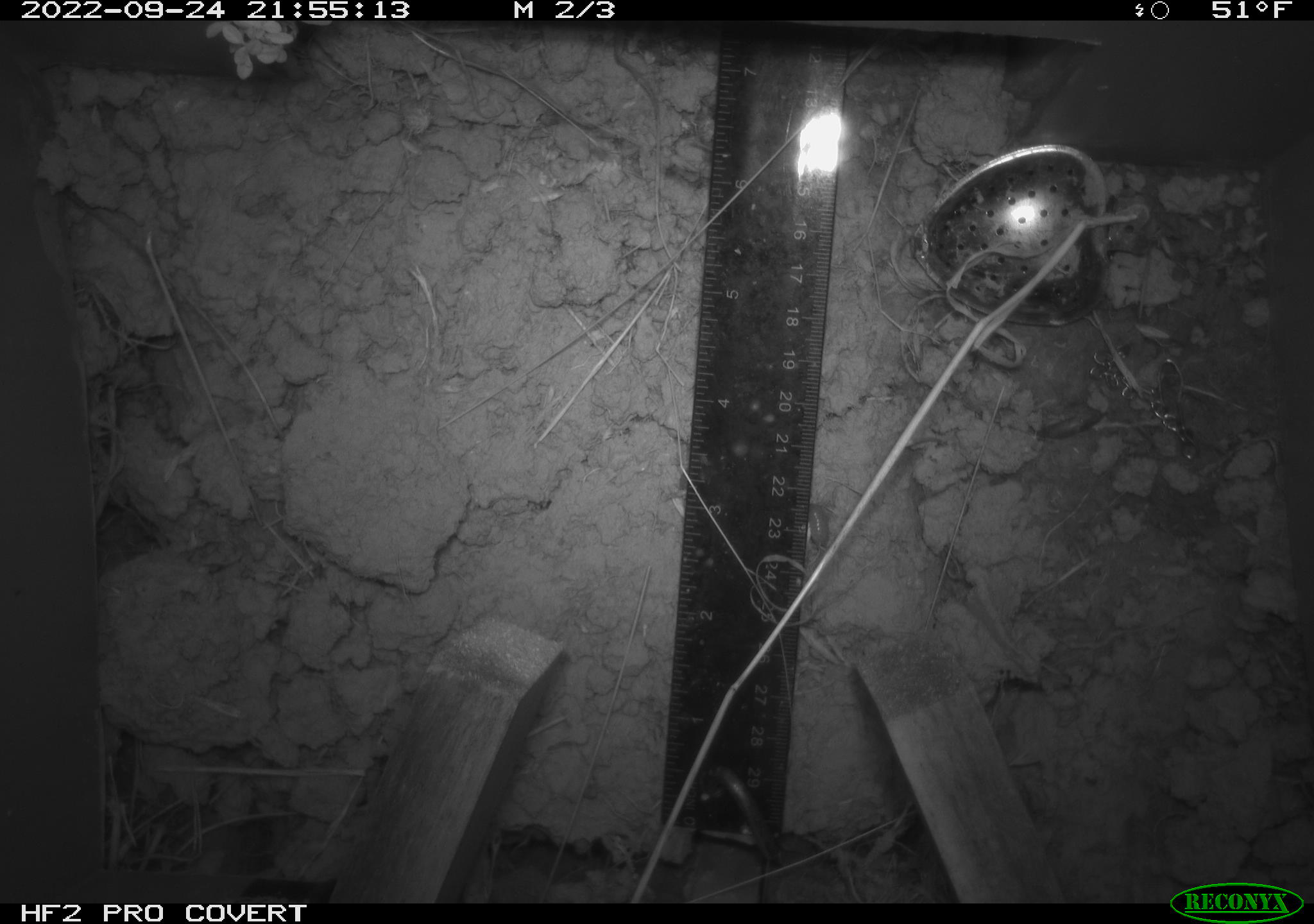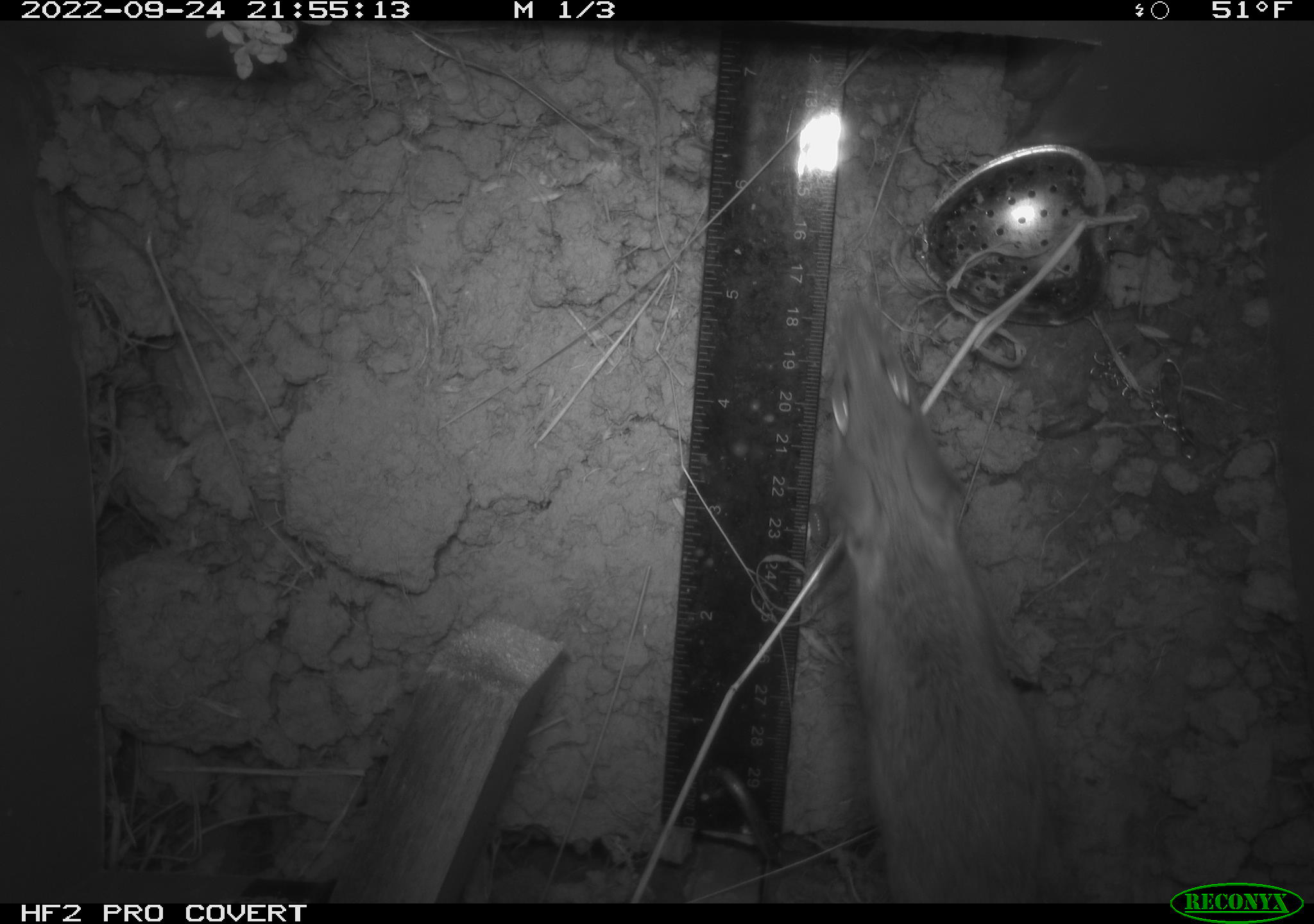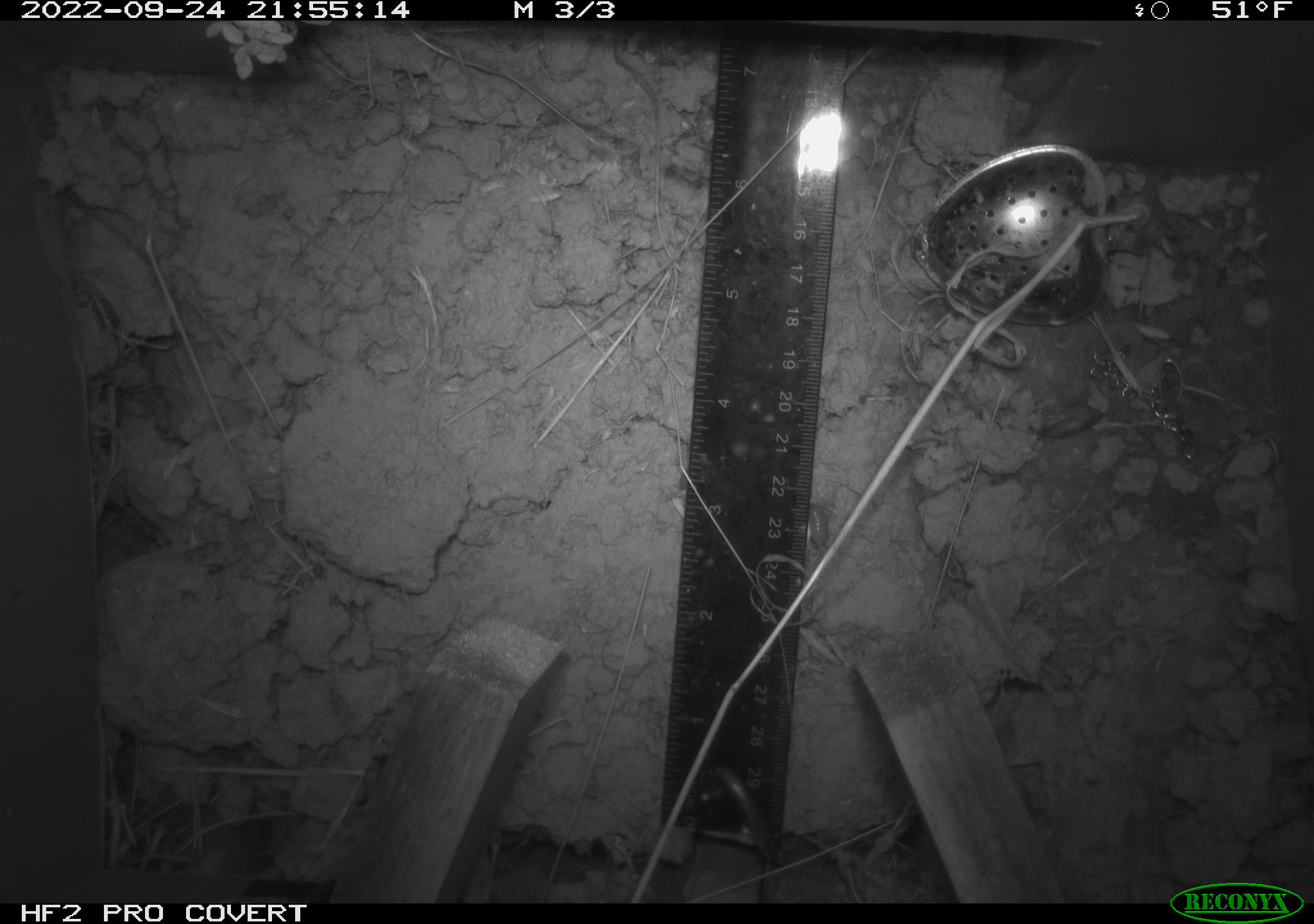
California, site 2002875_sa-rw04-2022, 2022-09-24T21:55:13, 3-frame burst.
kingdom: Animalia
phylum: Chordata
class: Mammalia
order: Rodentia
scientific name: Rodentia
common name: mouse species